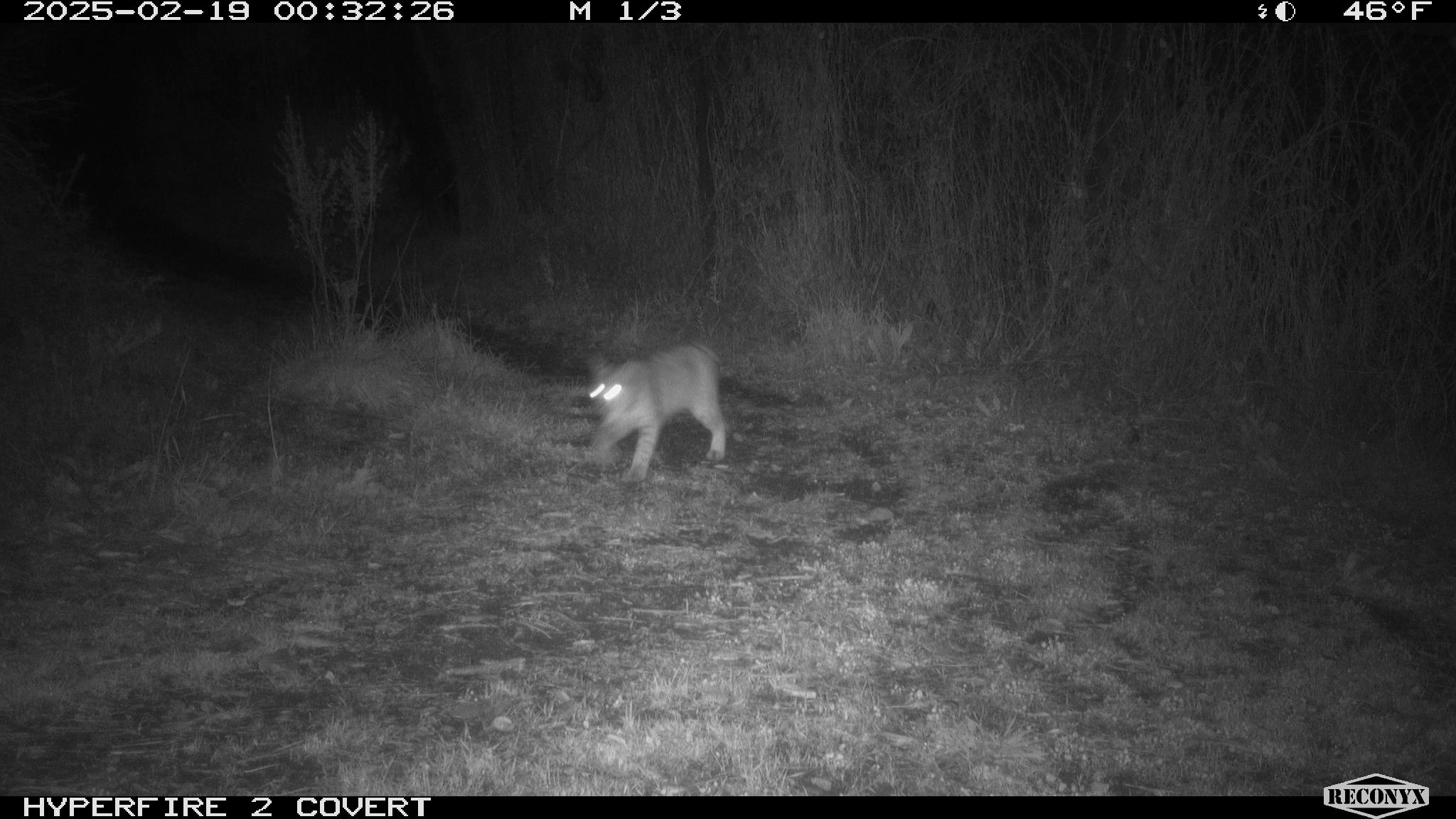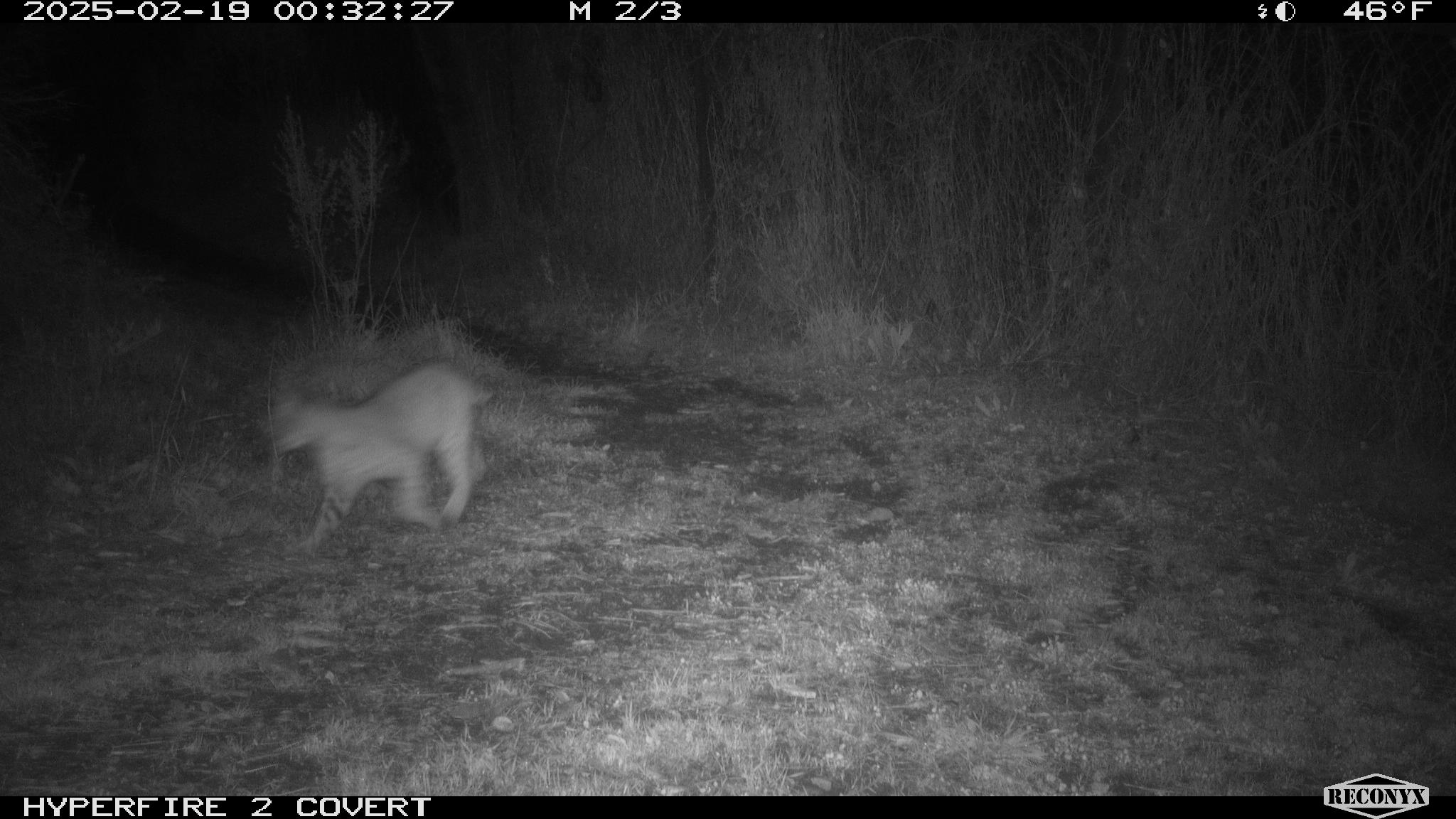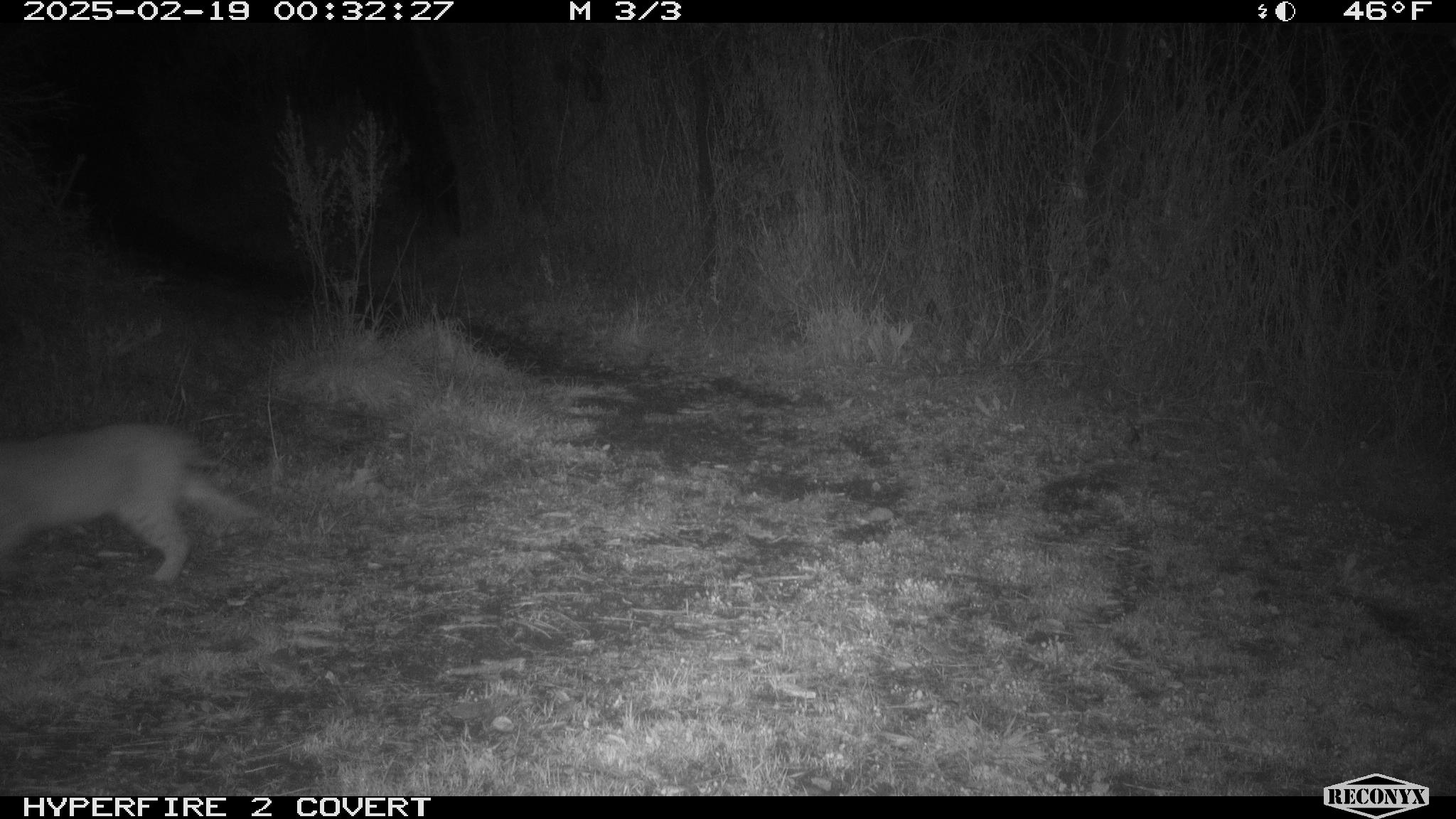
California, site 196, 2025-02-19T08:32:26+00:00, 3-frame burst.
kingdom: Animalia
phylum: Chordata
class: Mammalia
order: Carnivora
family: Felidae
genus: Lynx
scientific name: Lynx rufus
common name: bobcat